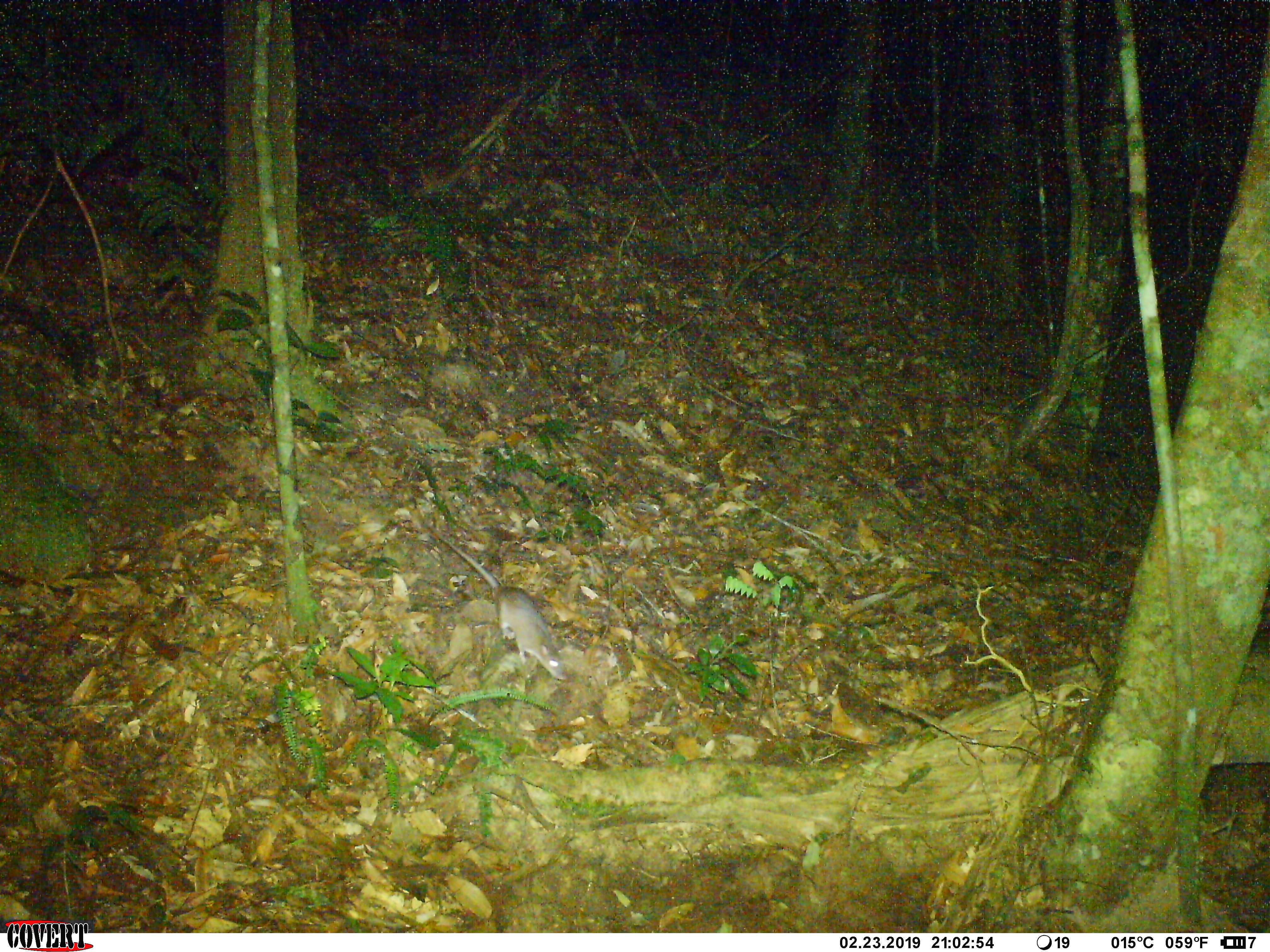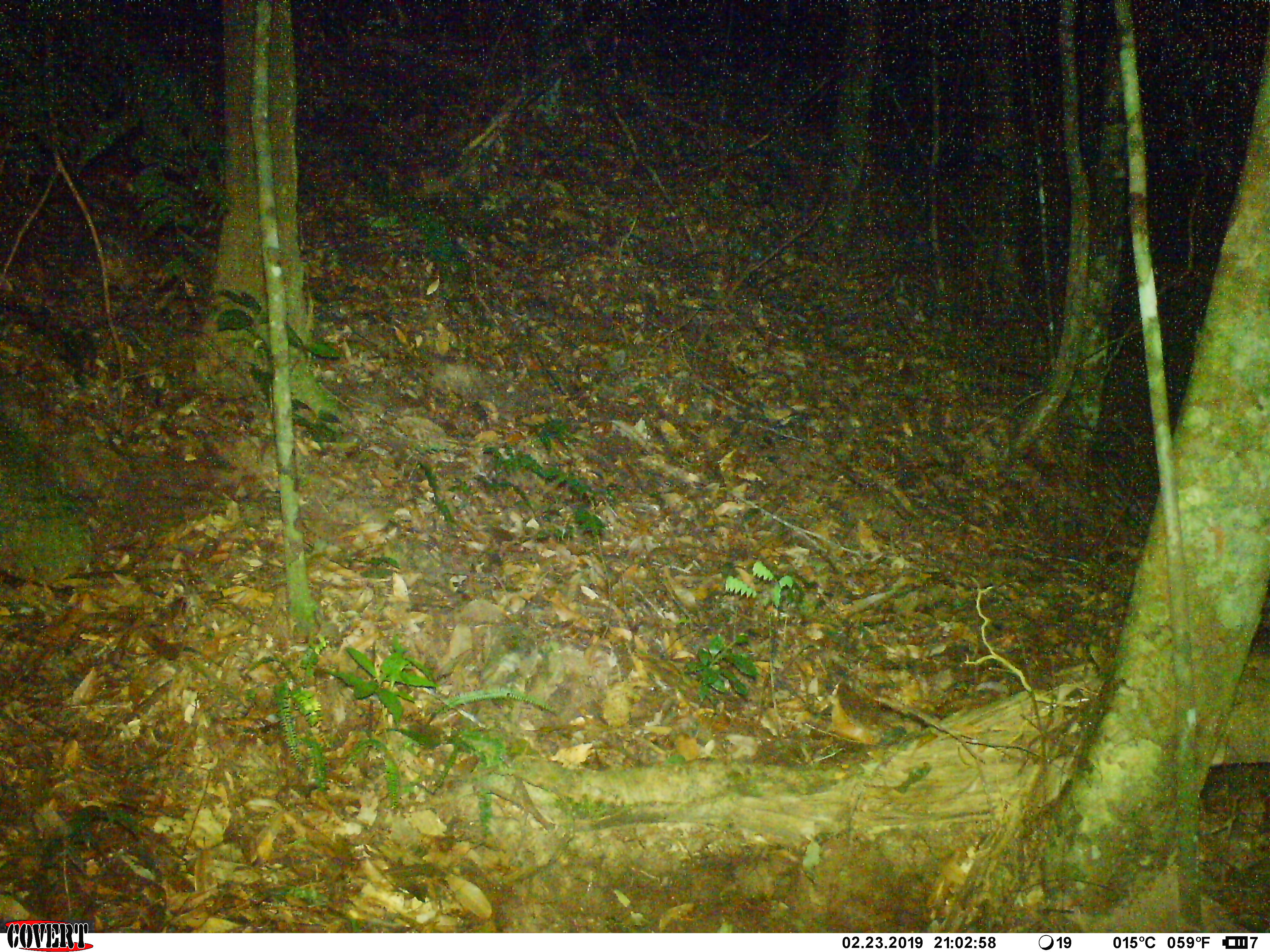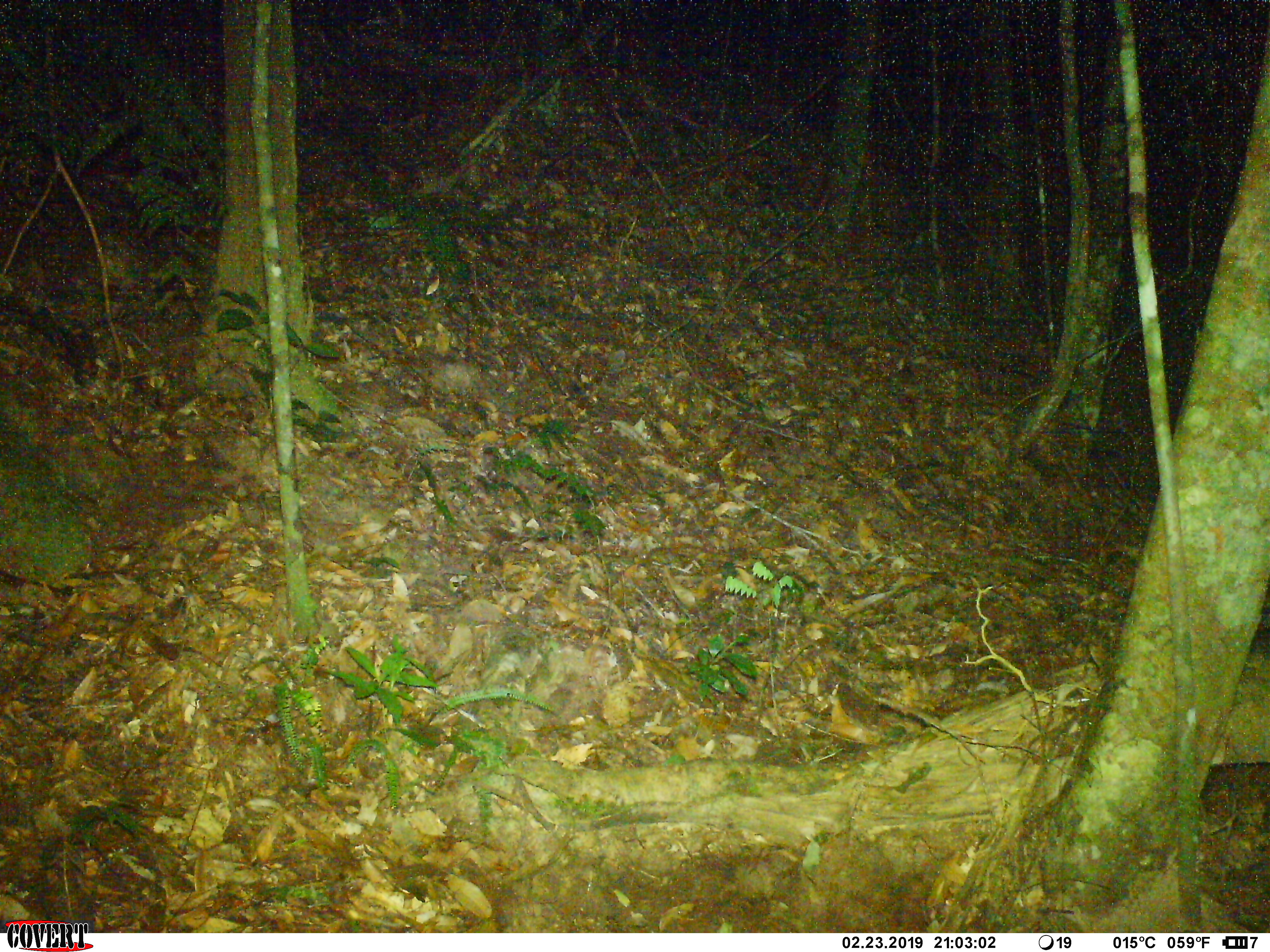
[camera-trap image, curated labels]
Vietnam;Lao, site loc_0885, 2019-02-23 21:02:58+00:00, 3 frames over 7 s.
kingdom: Animalia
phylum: Chordata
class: Mammalia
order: Rodentia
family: Muridae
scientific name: Muridae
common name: old-world mice and rats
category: unidentified murid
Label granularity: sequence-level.